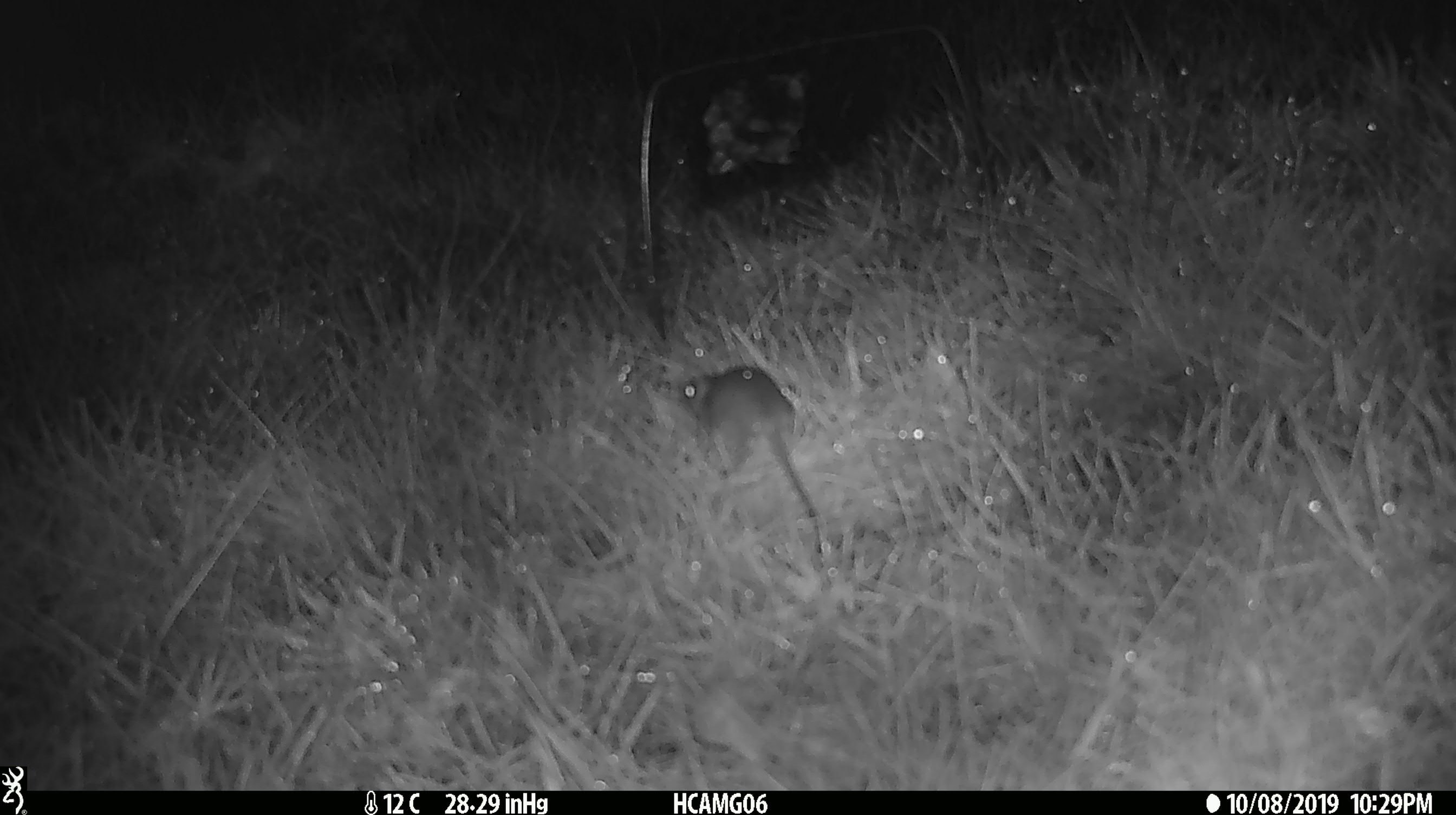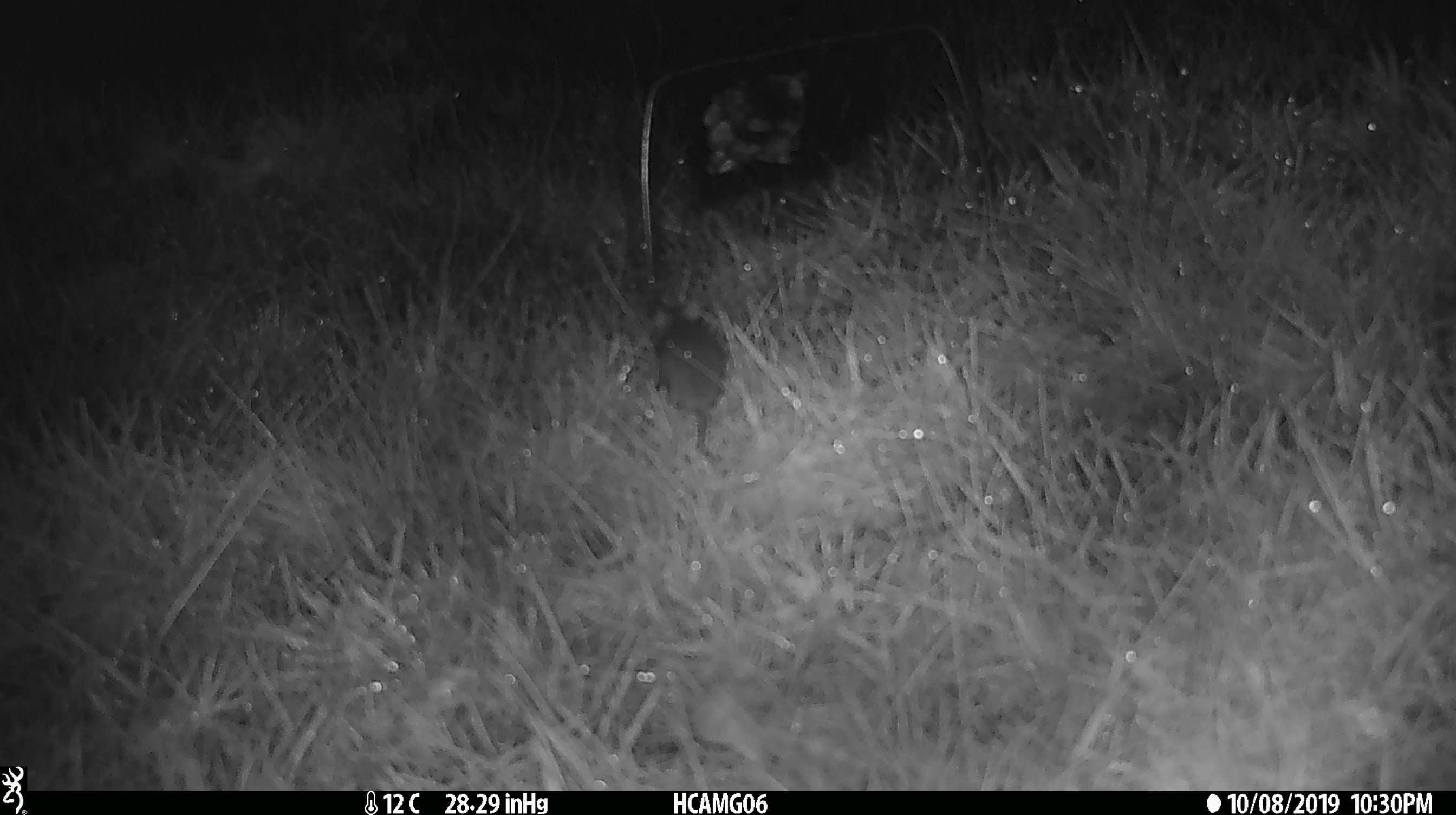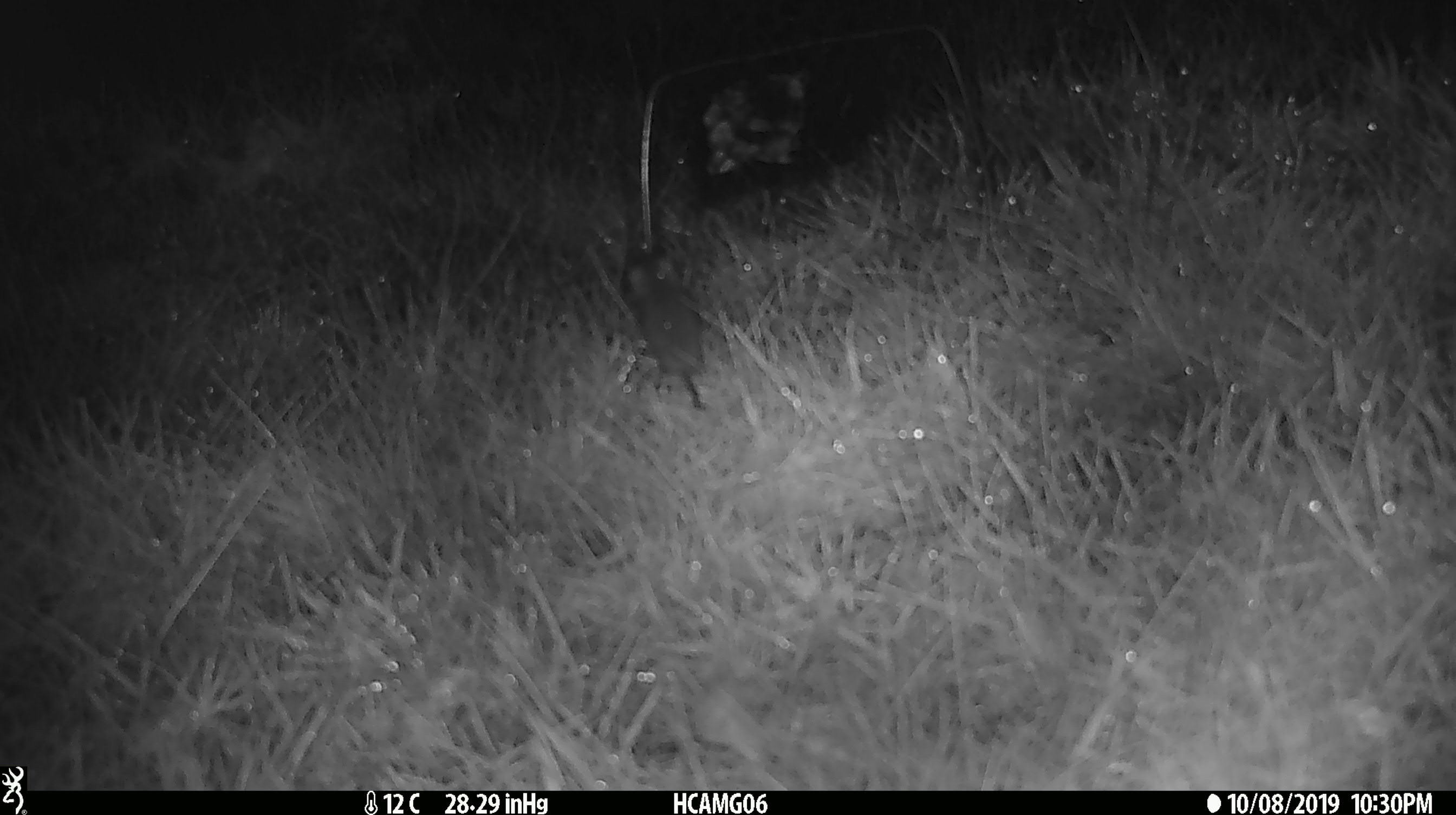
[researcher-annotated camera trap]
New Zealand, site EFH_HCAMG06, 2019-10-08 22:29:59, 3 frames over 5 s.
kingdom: Animalia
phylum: Chordata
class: Mammalia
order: Rodentia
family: Muridae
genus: Mus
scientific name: Mus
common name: mouse